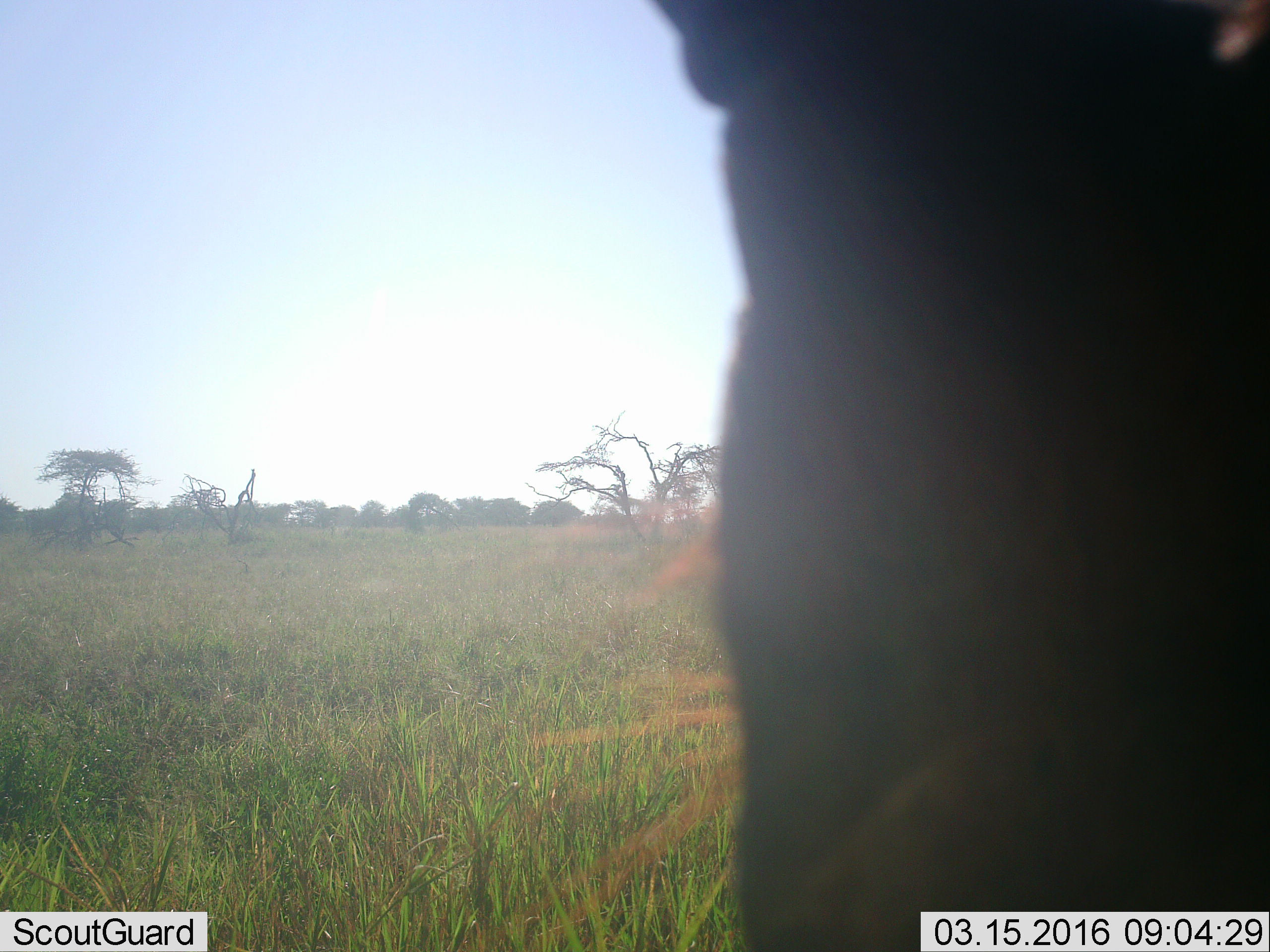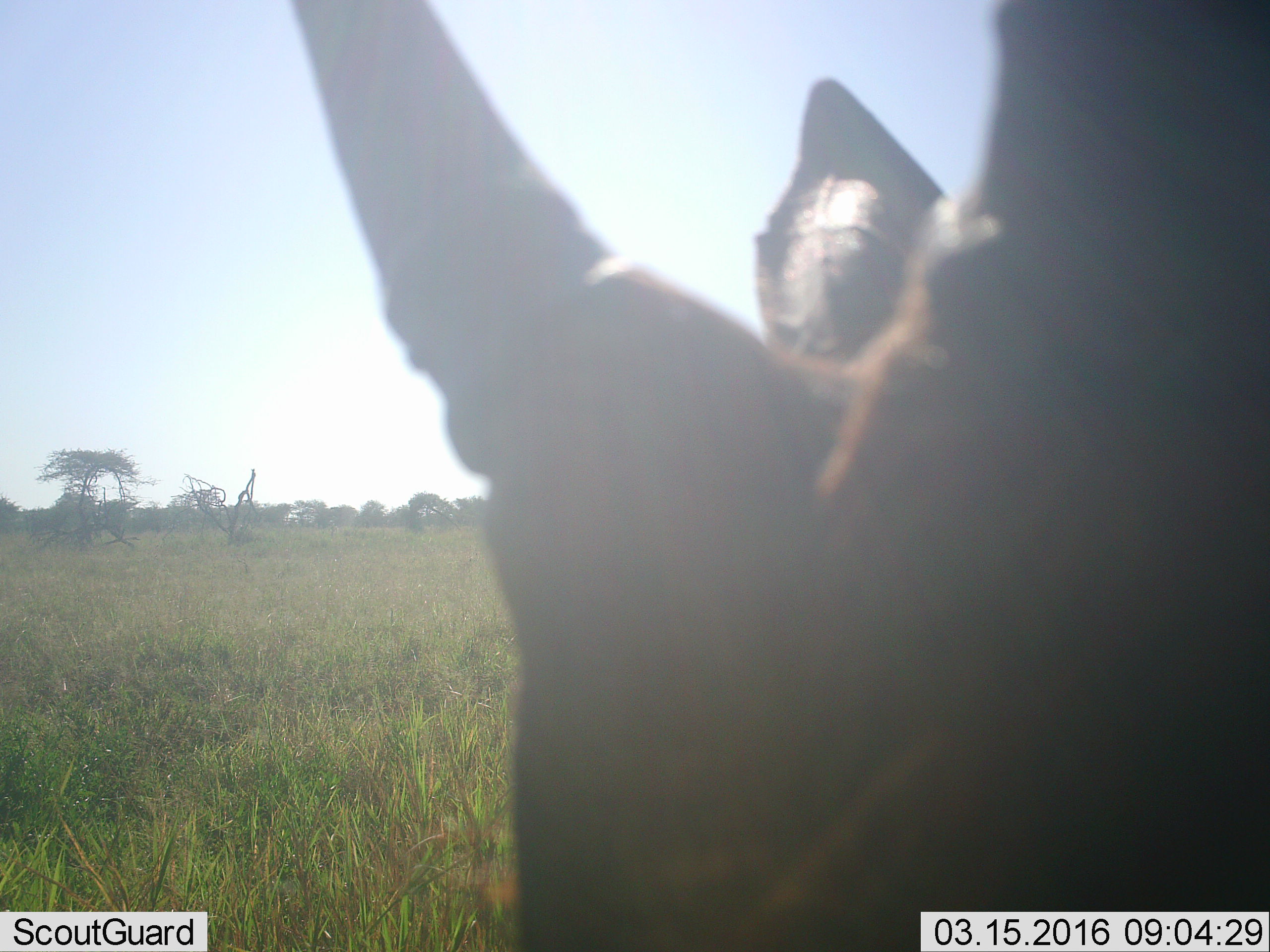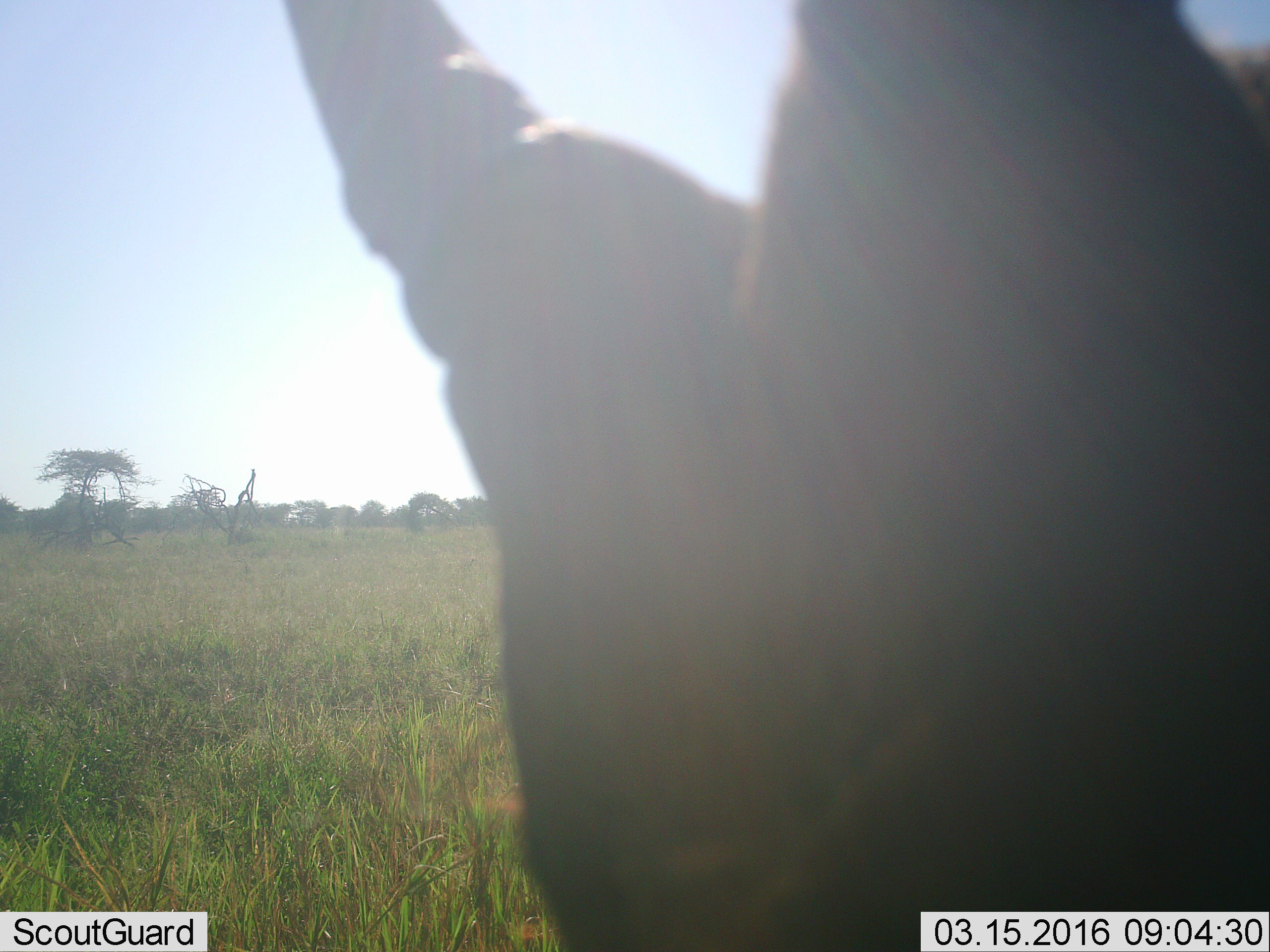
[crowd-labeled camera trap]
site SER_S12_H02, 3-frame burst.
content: unidentified animal